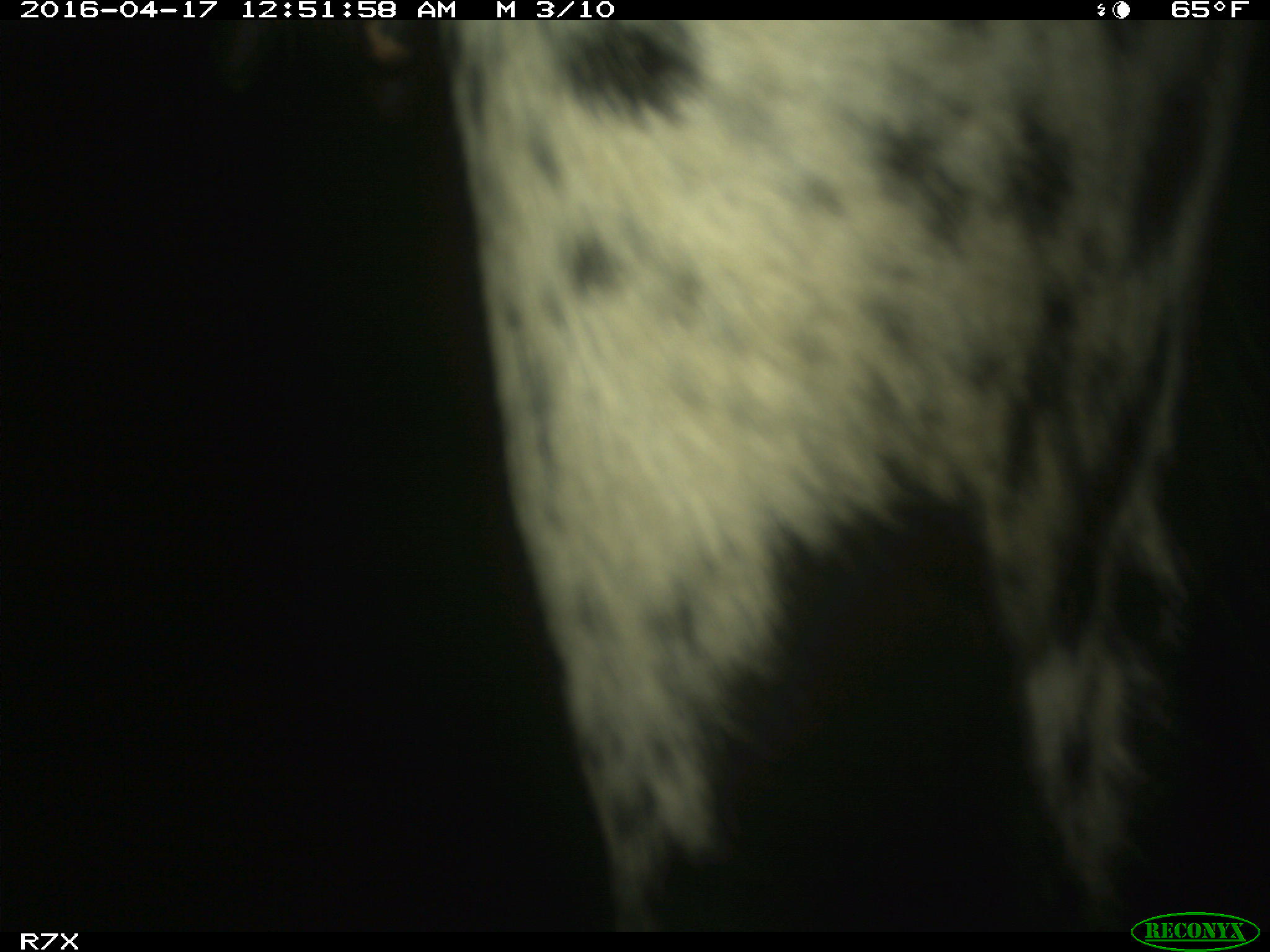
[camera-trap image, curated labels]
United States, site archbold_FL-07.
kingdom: Animalia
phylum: Chordata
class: Mammalia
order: Artiodactyla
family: Bovidae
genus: Bos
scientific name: Bos taurus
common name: domestic cow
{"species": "Bos taurus (domestic cow)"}